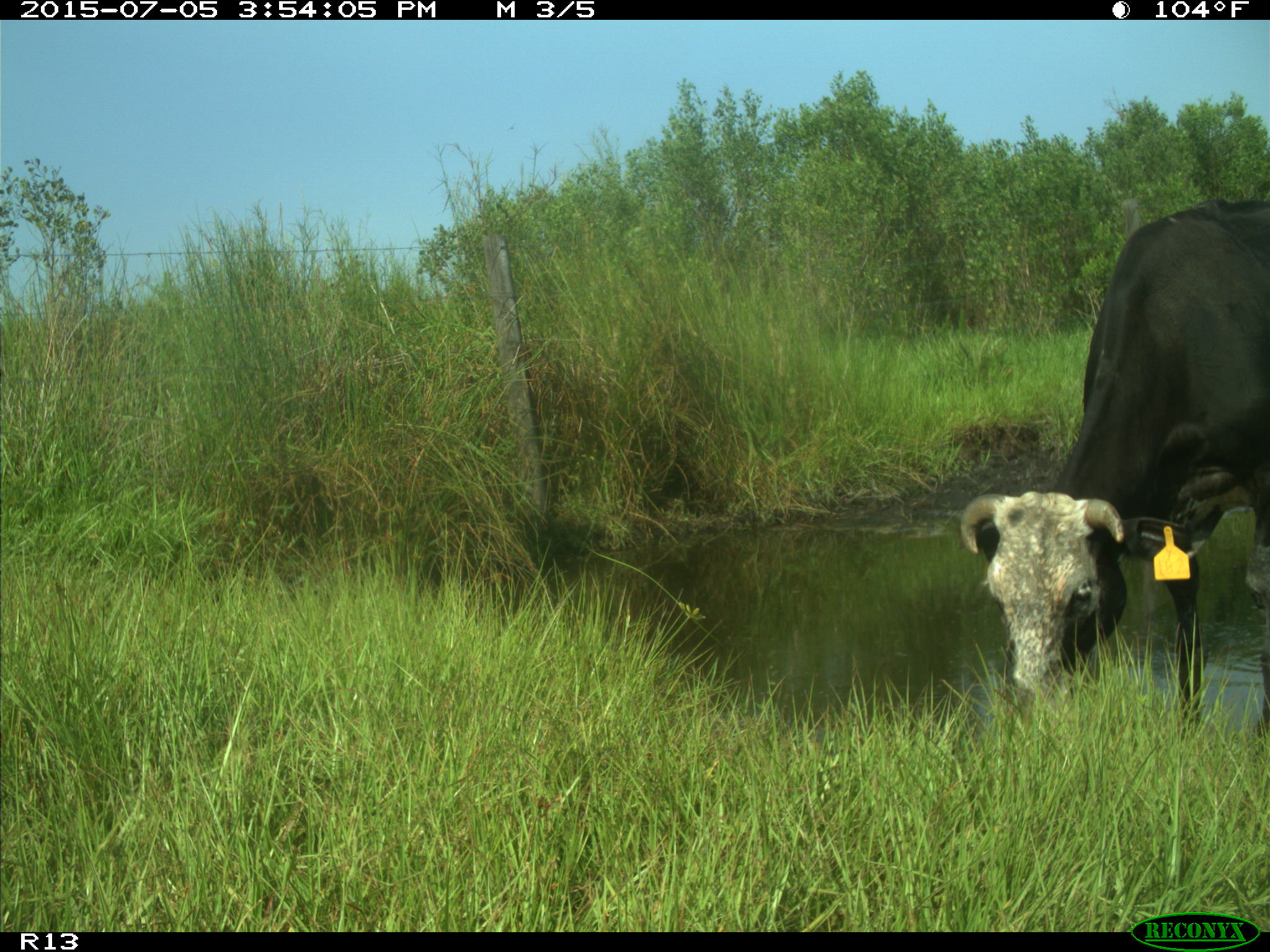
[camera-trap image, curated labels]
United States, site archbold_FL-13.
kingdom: Animalia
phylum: Chordata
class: Mammalia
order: Artiodactyla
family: Bovidae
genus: Bos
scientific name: Bos taurus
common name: domestic cow